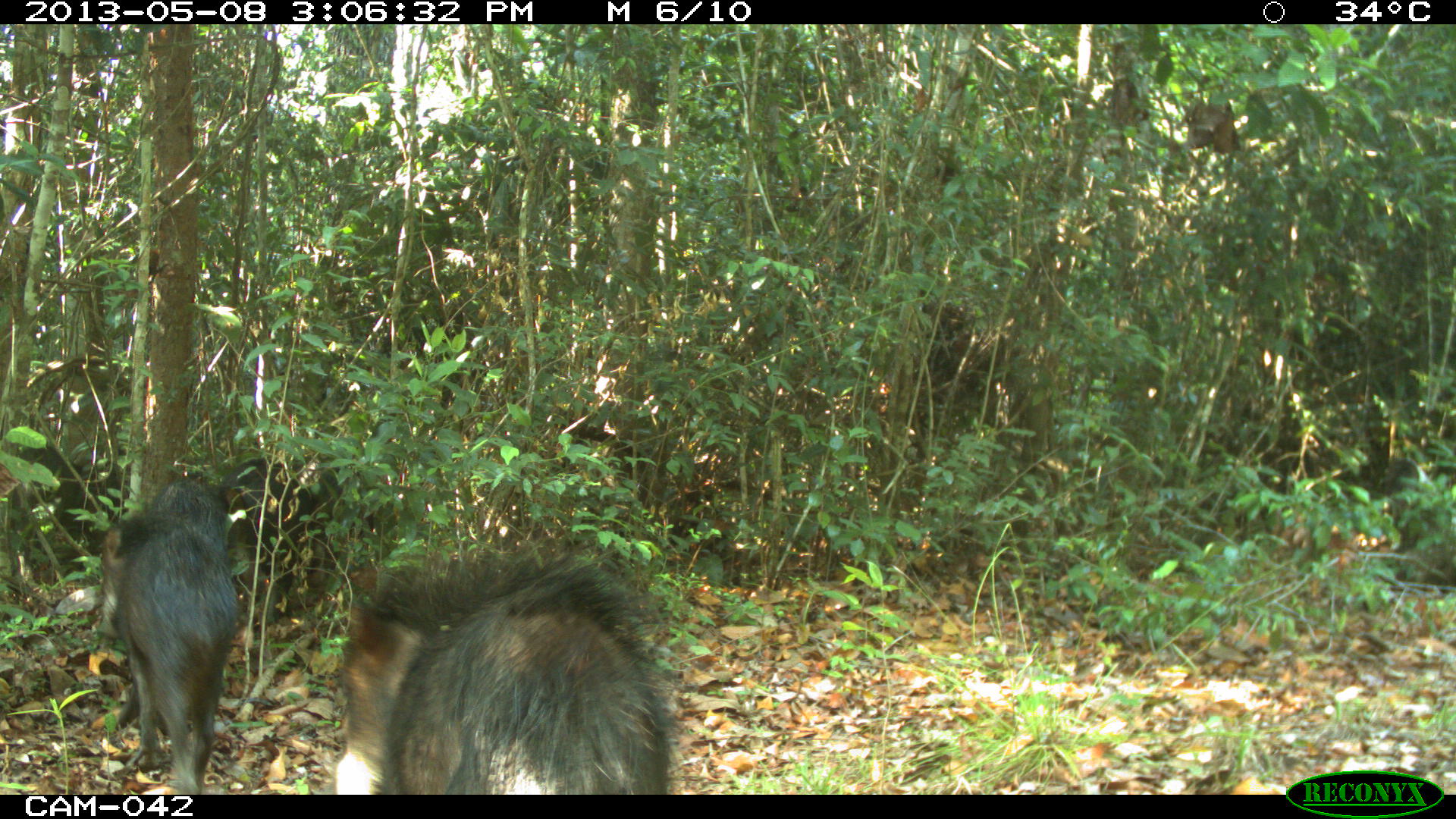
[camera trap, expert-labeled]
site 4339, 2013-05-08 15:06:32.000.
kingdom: Animalia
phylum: Chordata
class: Mammalia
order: Artiodactyla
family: Tayassuidae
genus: Tayassu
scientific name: Tayassu pecari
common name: white-lipped peccary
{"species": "Tayassu pecari (white-lipped peccary)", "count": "32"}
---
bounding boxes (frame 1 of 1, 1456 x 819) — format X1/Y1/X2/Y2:
tayassu pecari: 329/539/673/793; 93/508/240/792; 221/450/376/625; 7/443/127/555; 153/476/231/557